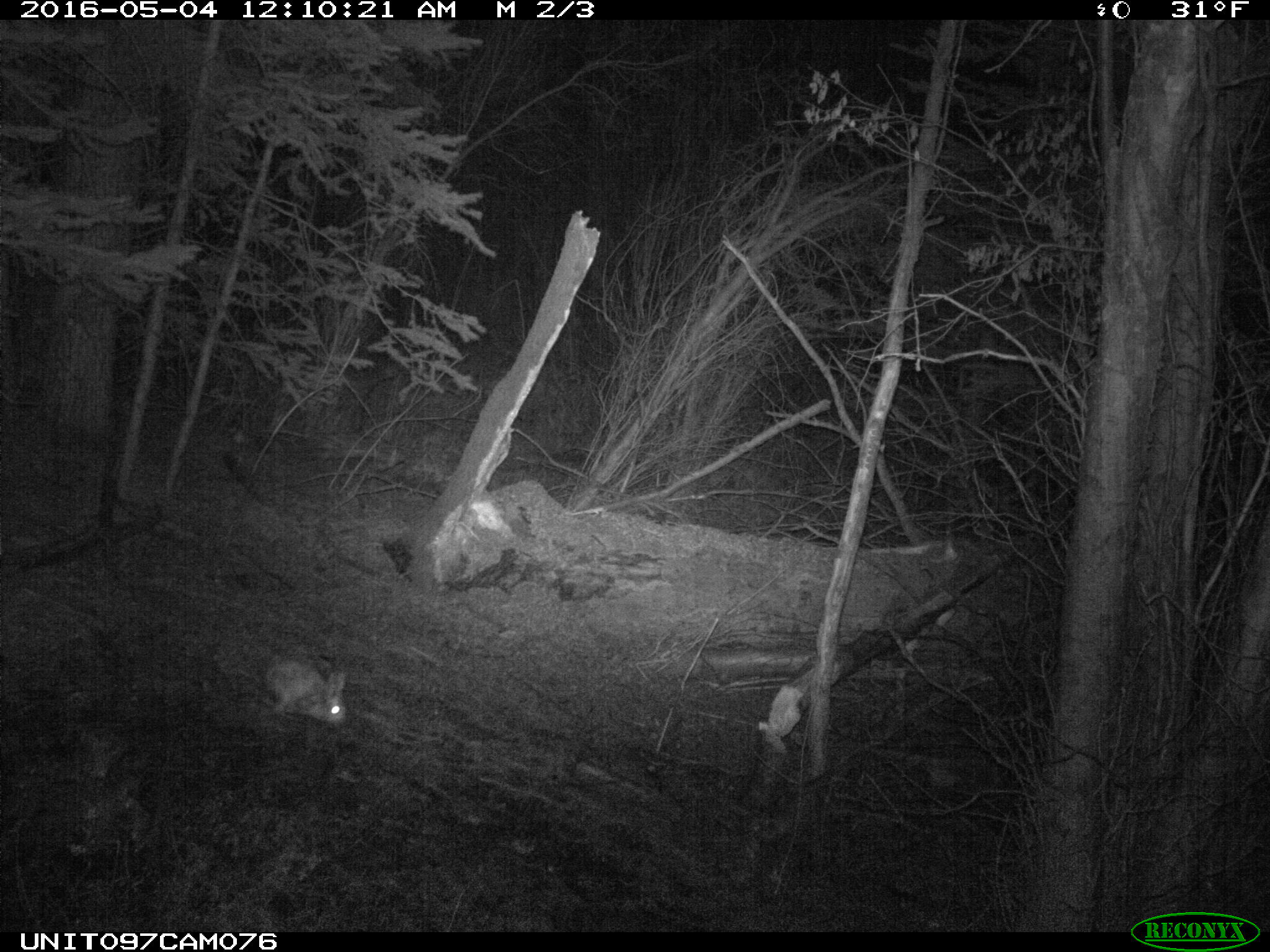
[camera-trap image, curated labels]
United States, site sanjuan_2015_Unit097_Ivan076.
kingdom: Animalia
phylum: Chordata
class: Mammalia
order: Lagomorpha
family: Leporidae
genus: Lepus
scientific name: Lepus americanus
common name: snowshoe hare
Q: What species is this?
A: Lepus americanus (snowshoe hare).